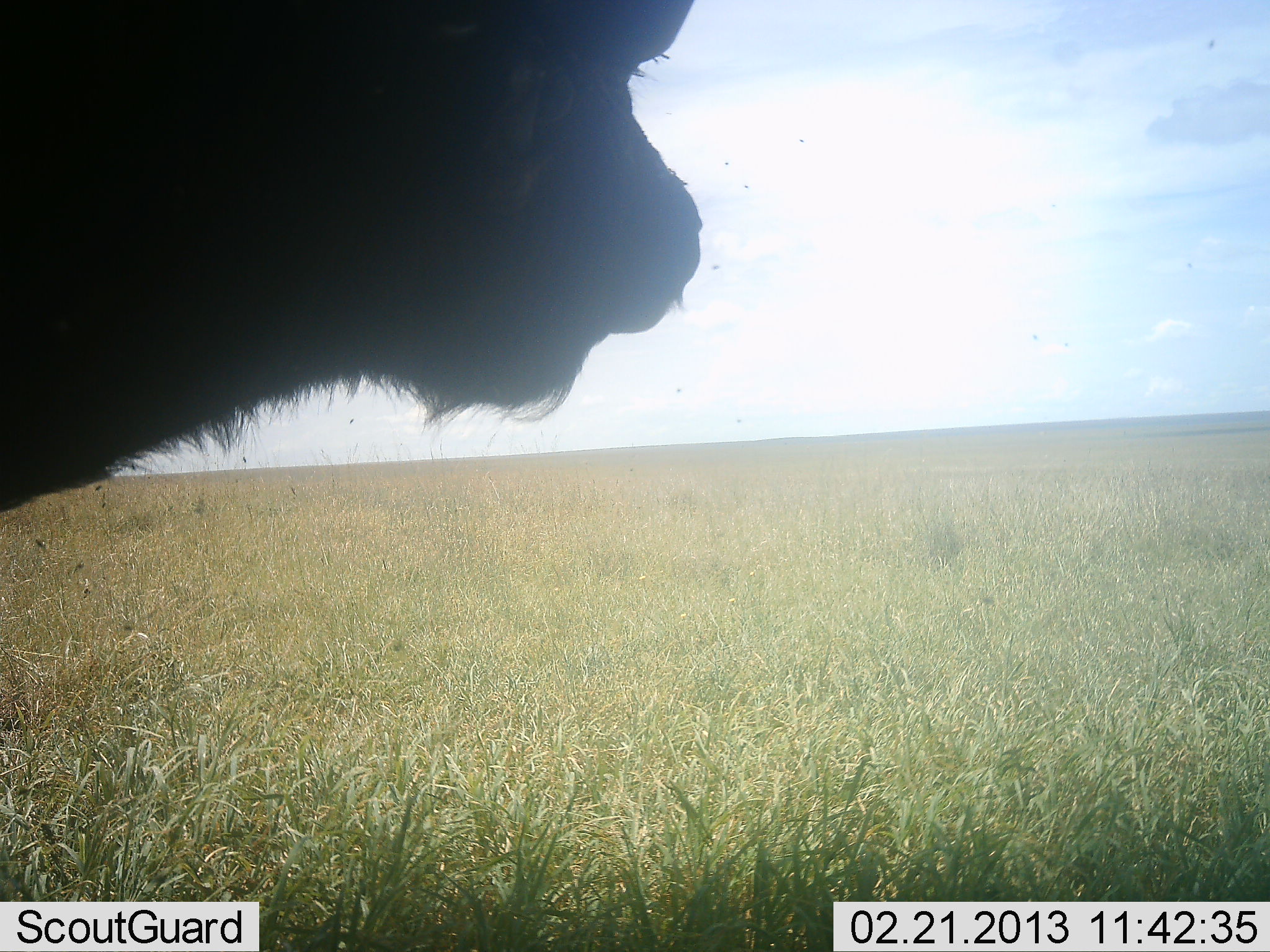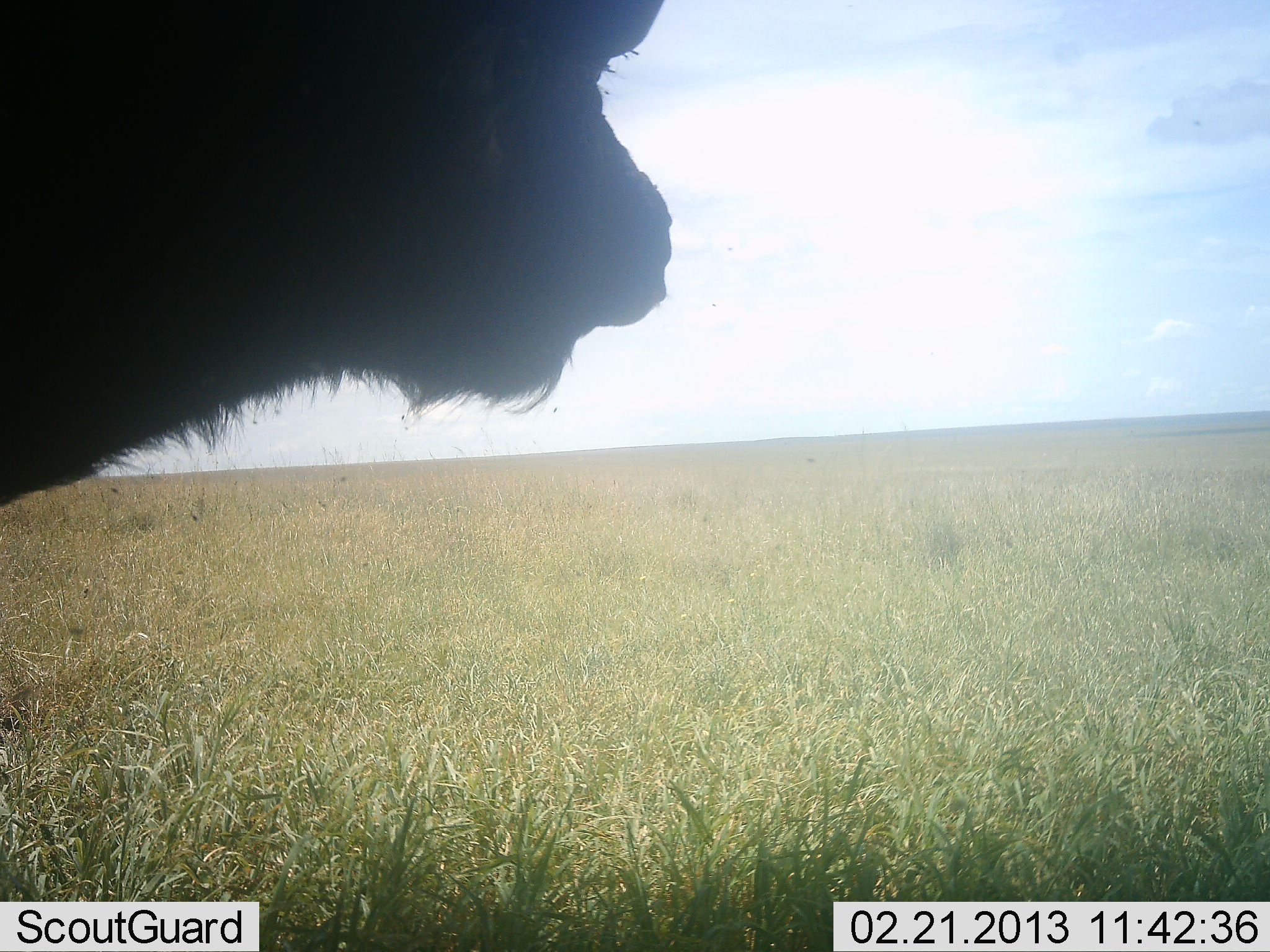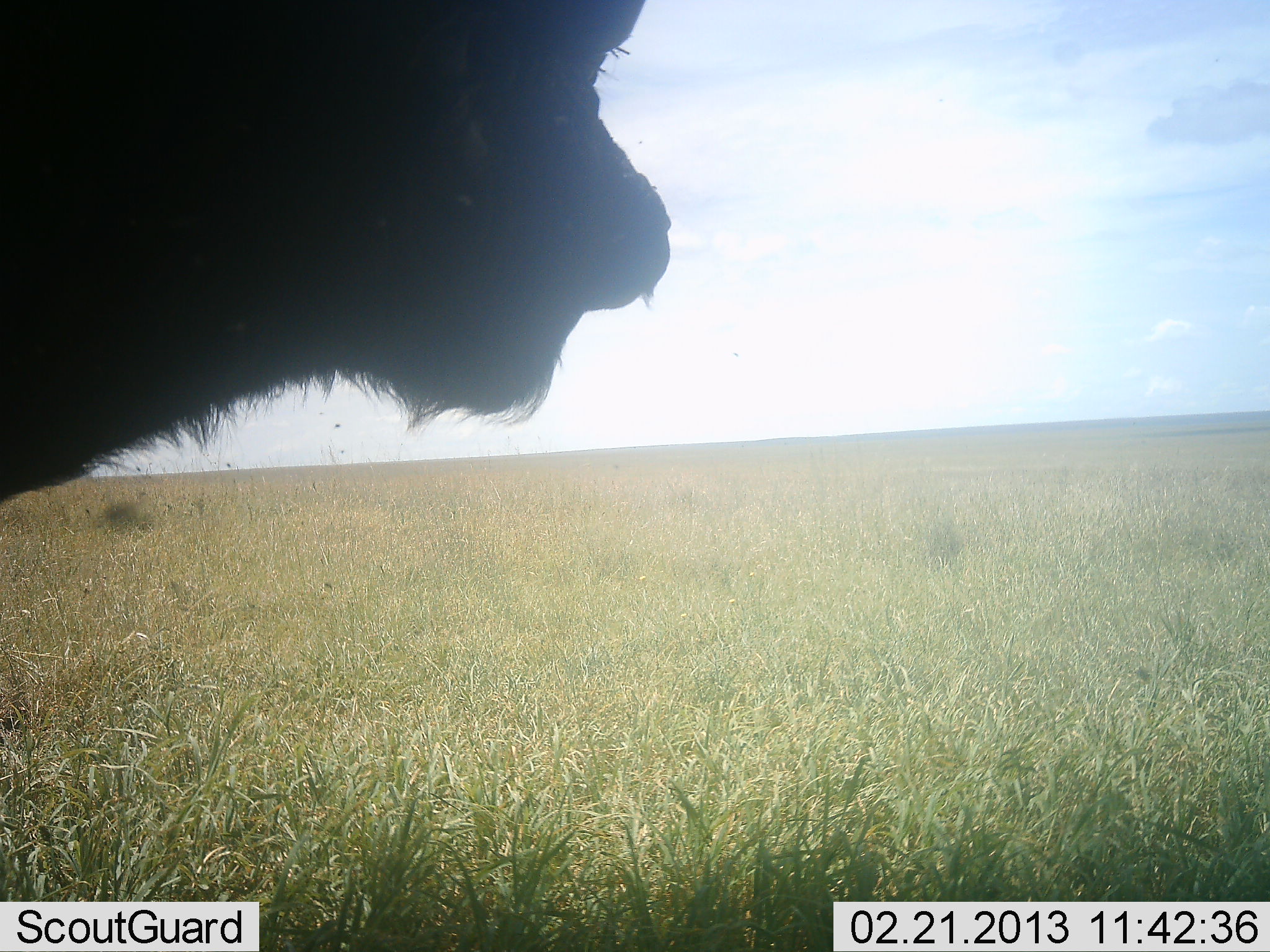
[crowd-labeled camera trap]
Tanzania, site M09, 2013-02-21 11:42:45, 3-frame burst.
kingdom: Animalia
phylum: Chordata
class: Mammalia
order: Artiodactyla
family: Bovidae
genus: Syncerus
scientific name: Syncerus caffer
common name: cape buffalo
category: buffalo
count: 1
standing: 78%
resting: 4%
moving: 4%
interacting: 0%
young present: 4%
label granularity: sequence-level